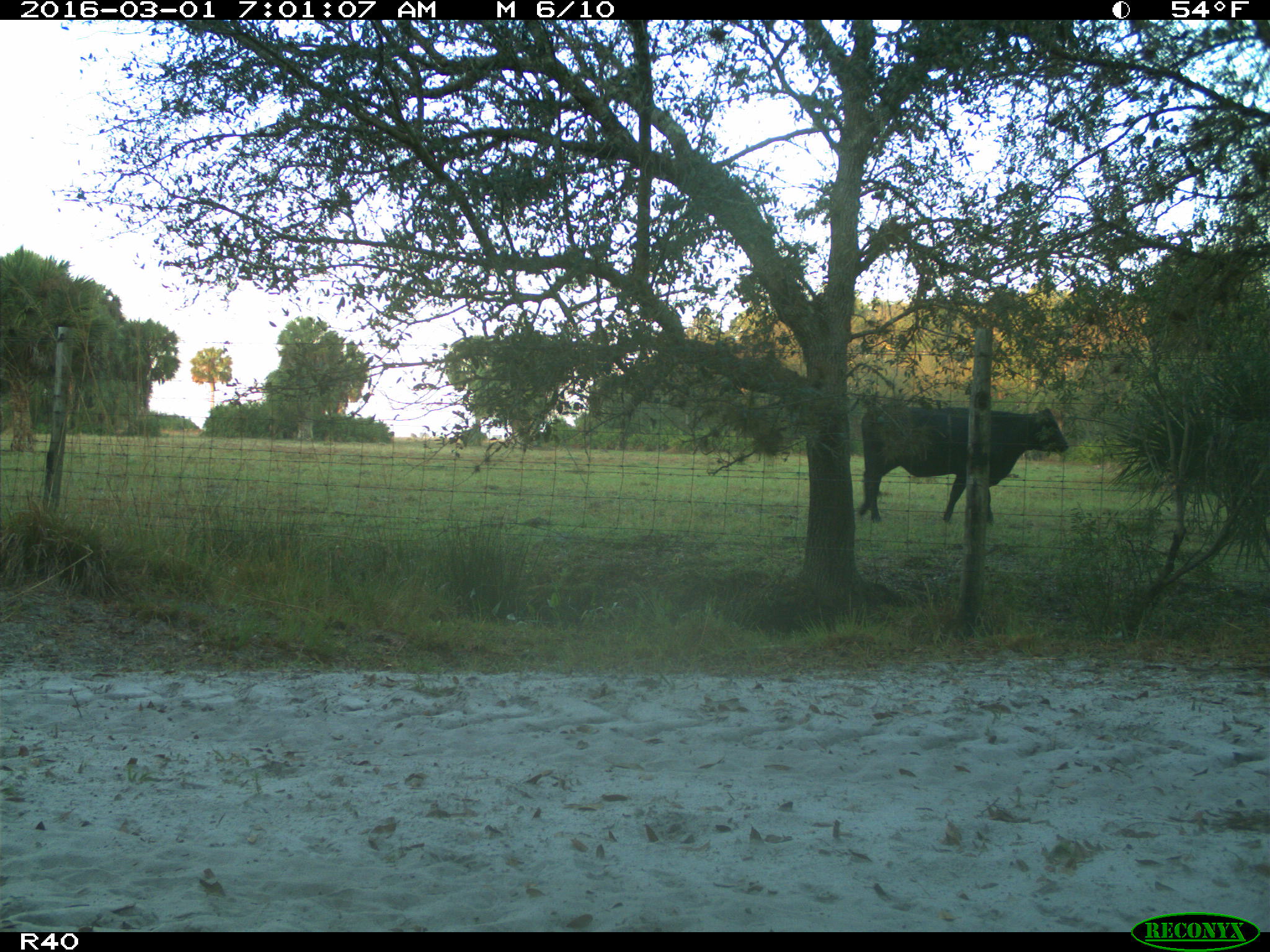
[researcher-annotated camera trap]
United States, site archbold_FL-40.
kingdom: Animalia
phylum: Chordata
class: Mammalia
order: Artiodactyla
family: Bovidae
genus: Bos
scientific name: Bos taurus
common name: domestic cow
Bos taurus (domestic cow).